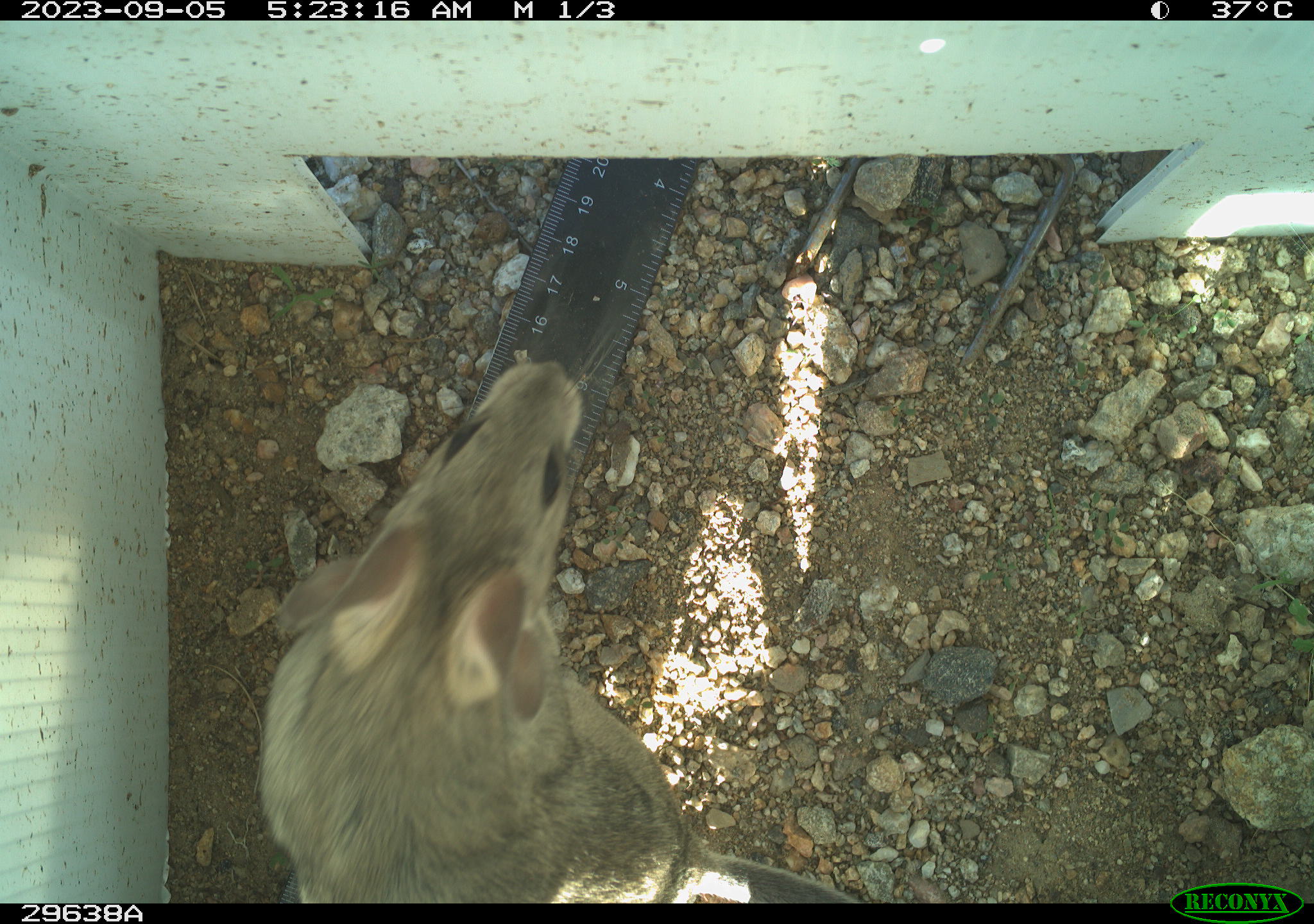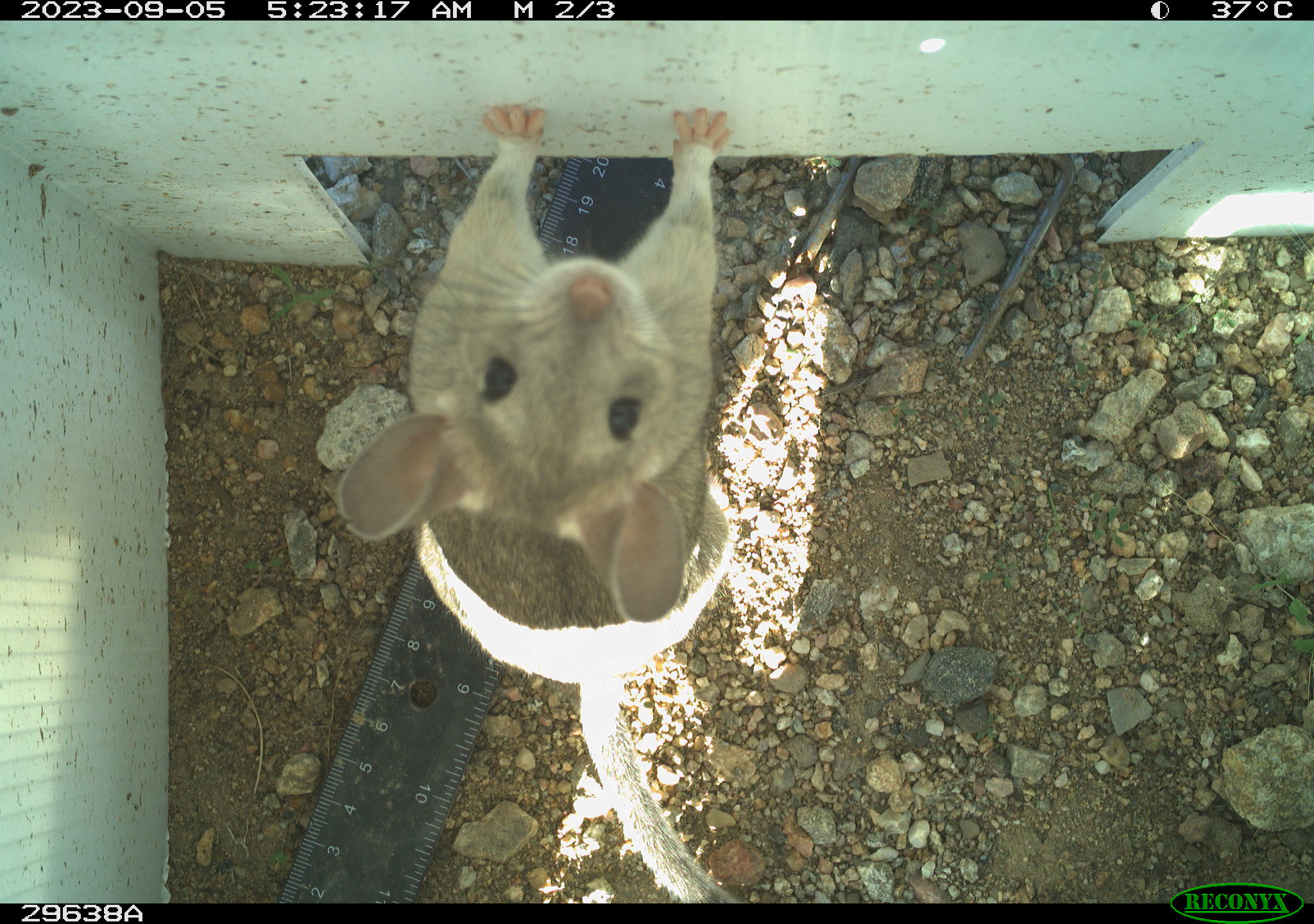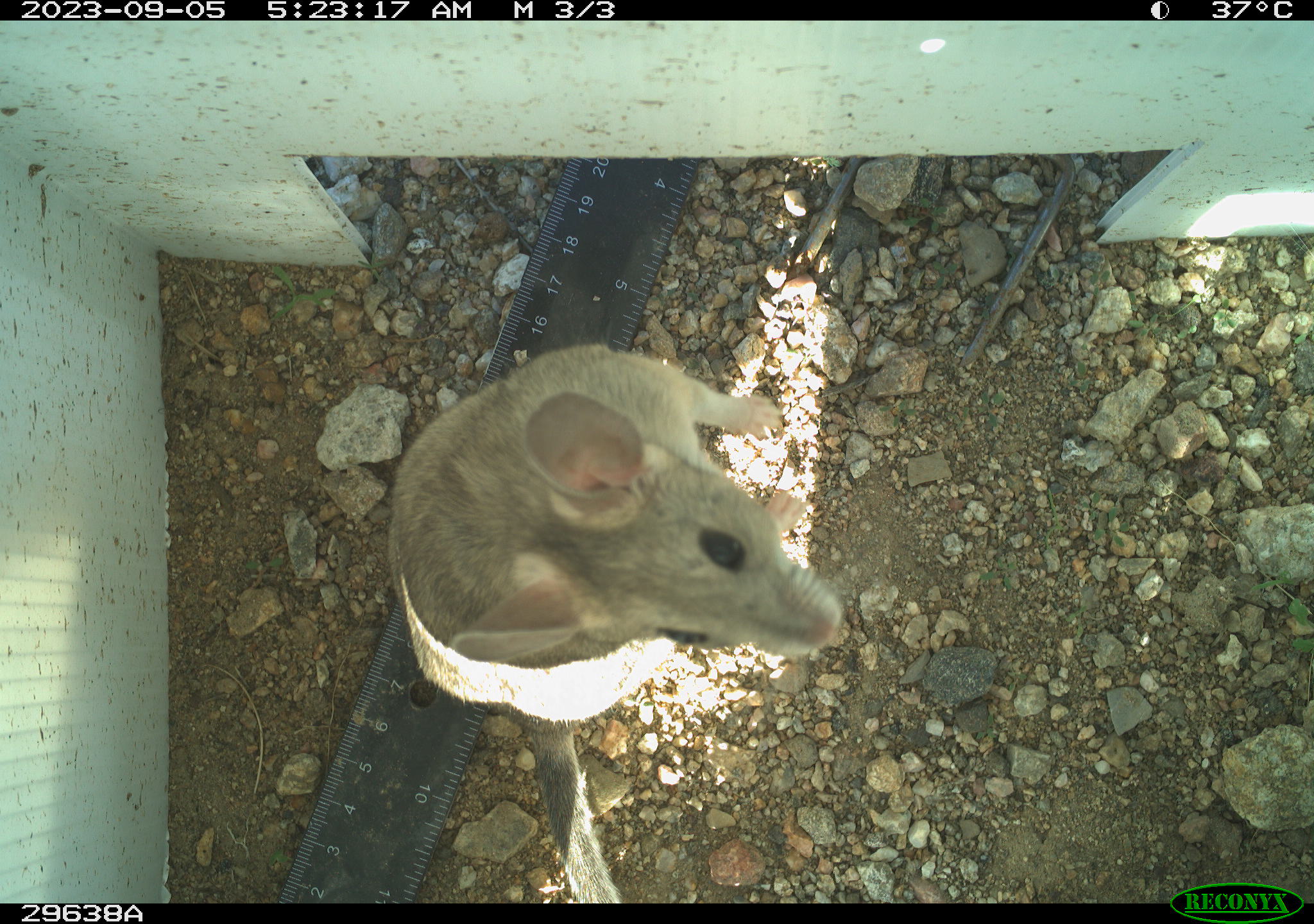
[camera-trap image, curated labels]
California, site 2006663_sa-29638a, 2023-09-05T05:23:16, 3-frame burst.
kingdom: Animalia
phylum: Chordata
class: Mammalia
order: Rodentia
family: Cricetidae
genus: Neotoma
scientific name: Neotoma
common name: pack rat or woodrat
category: neotoma species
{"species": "neotoma species (pack rat or woodrat) (Neotoma)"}